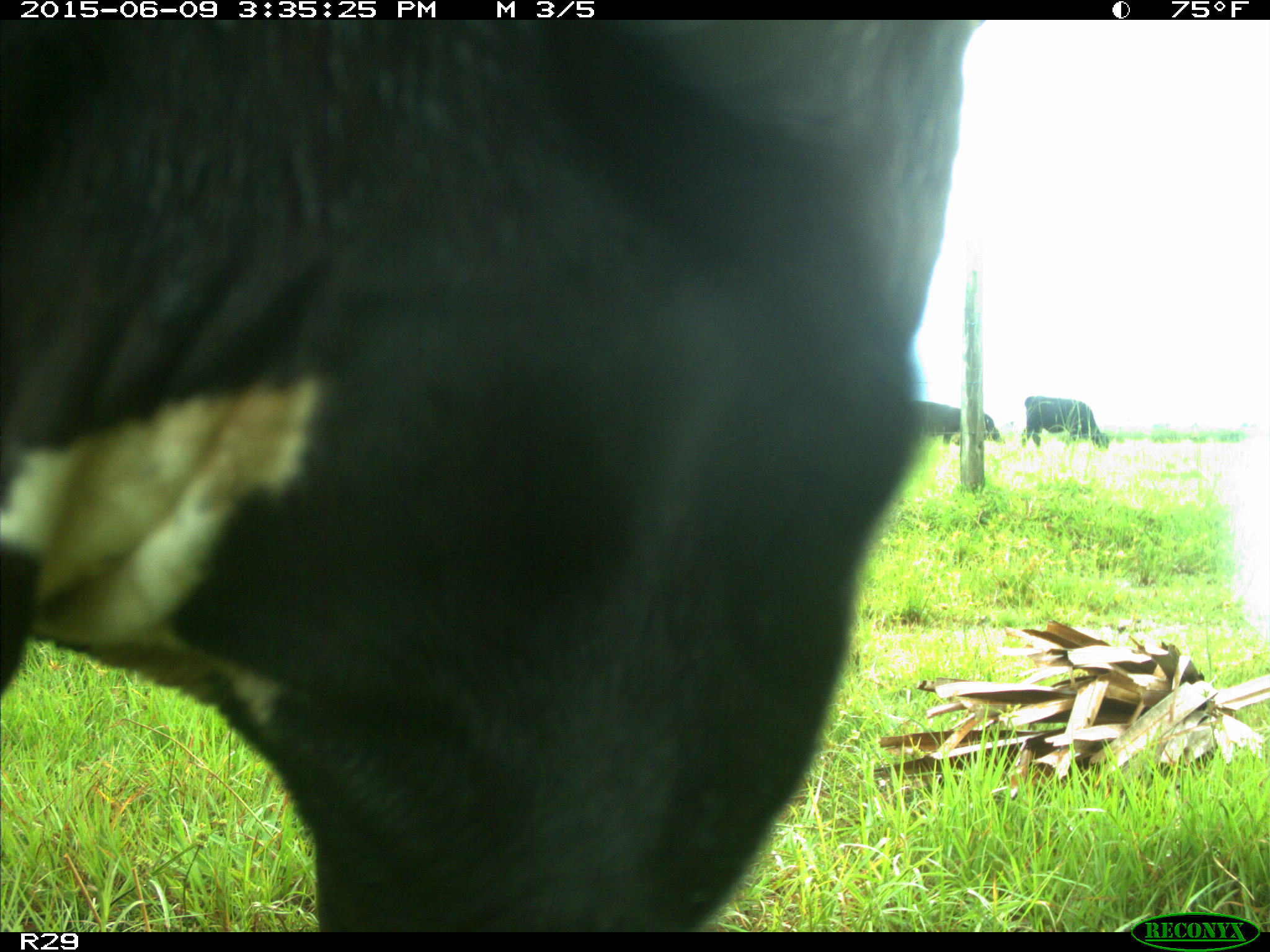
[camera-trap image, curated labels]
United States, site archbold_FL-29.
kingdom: Animalia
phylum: Chordata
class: Mammalia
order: Artiodactyla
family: Bovidae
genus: Bos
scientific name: Bos taurus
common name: domestic cow